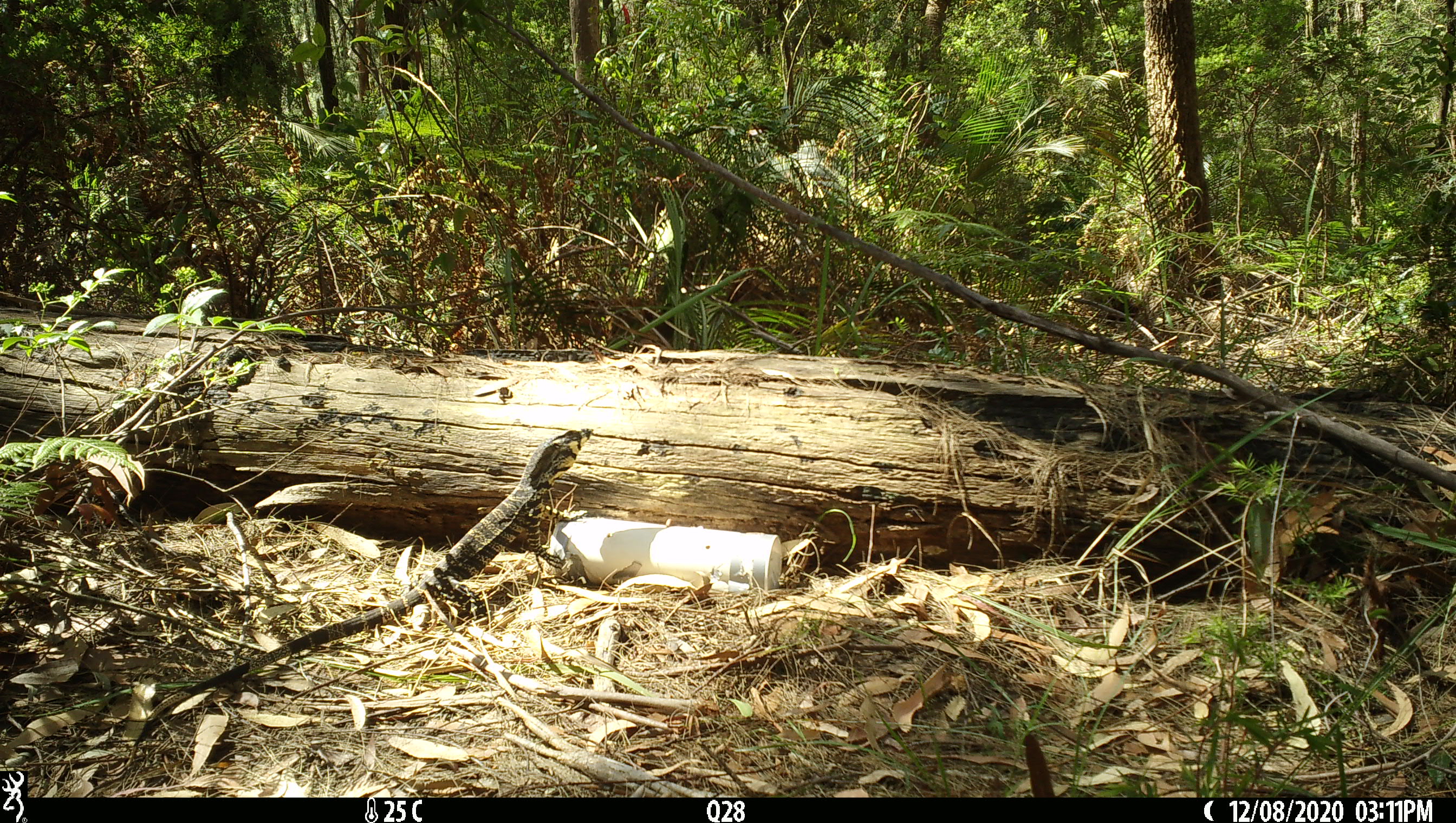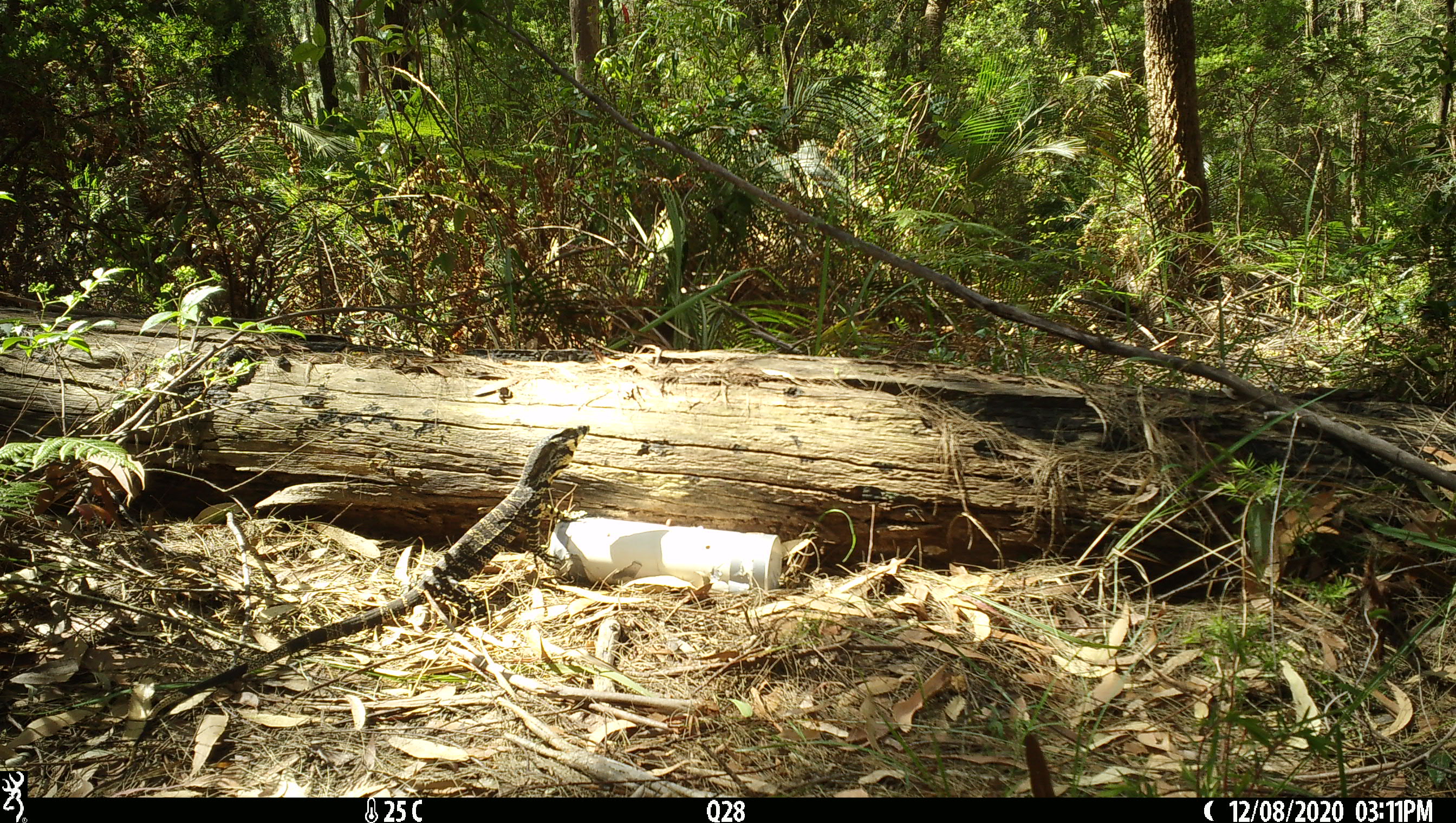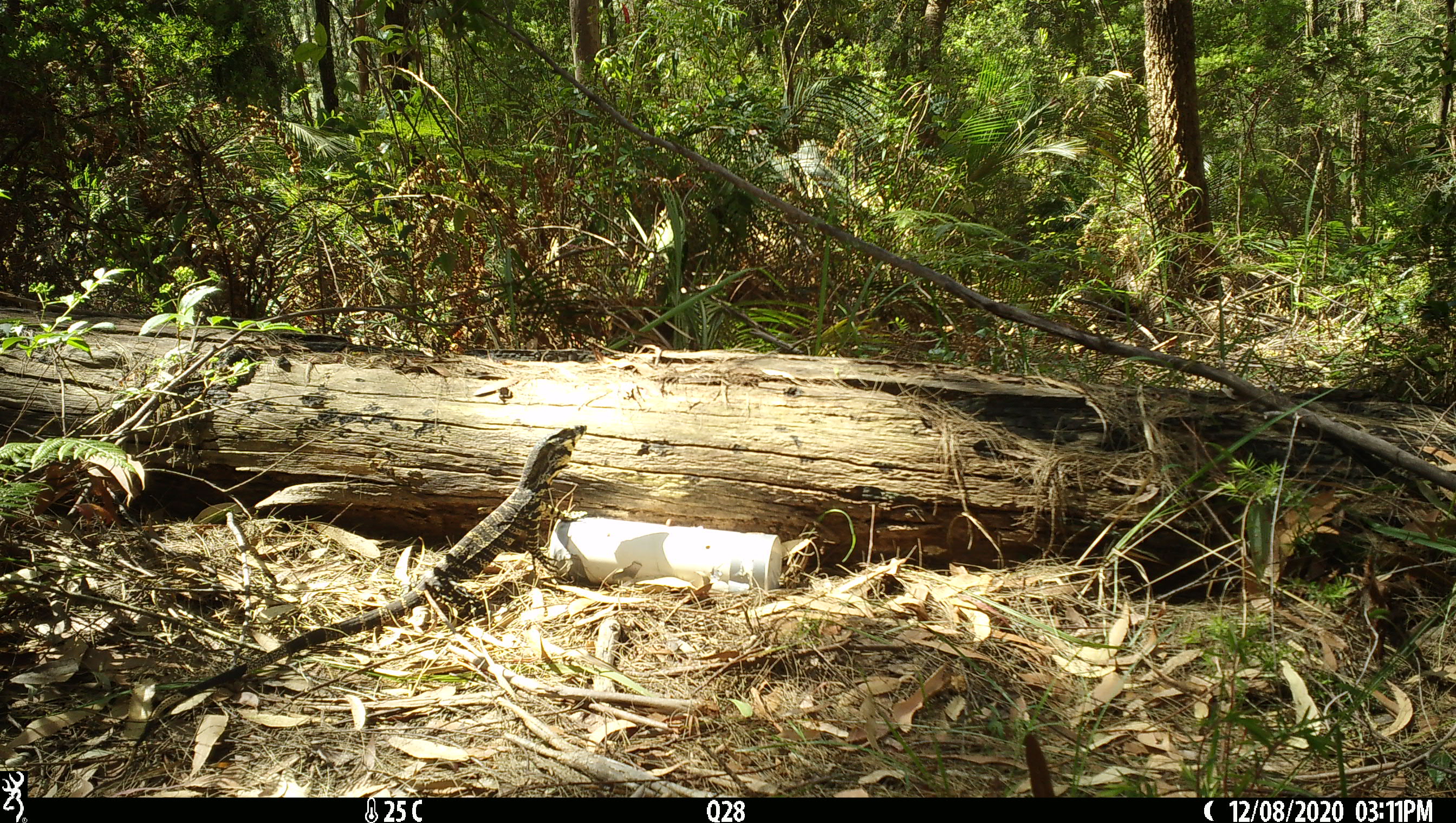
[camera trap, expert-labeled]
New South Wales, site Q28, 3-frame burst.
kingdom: Animalia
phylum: Chordata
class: Reptilia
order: Squamata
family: Varanidae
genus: Varanus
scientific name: Varanus varius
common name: lace monitor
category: goanna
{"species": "goanna (lace monitor) (Varanus varius)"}